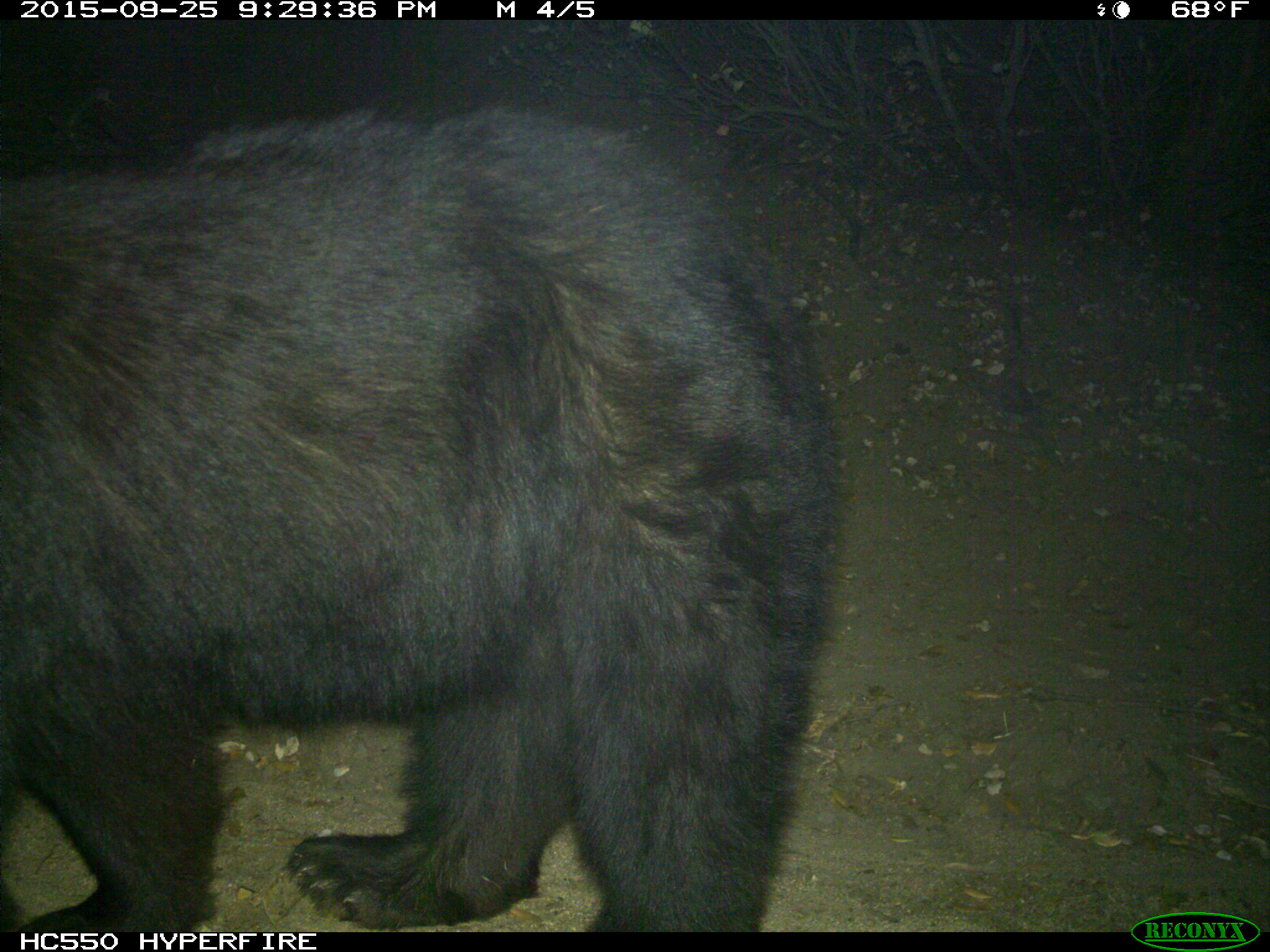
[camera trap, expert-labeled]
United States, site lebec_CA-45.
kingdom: Animalia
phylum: Chordata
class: Mammalia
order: Carnivora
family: Ursidae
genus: Ursus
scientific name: Ursus americanus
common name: american black bear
Ursus americanus (american black bear).